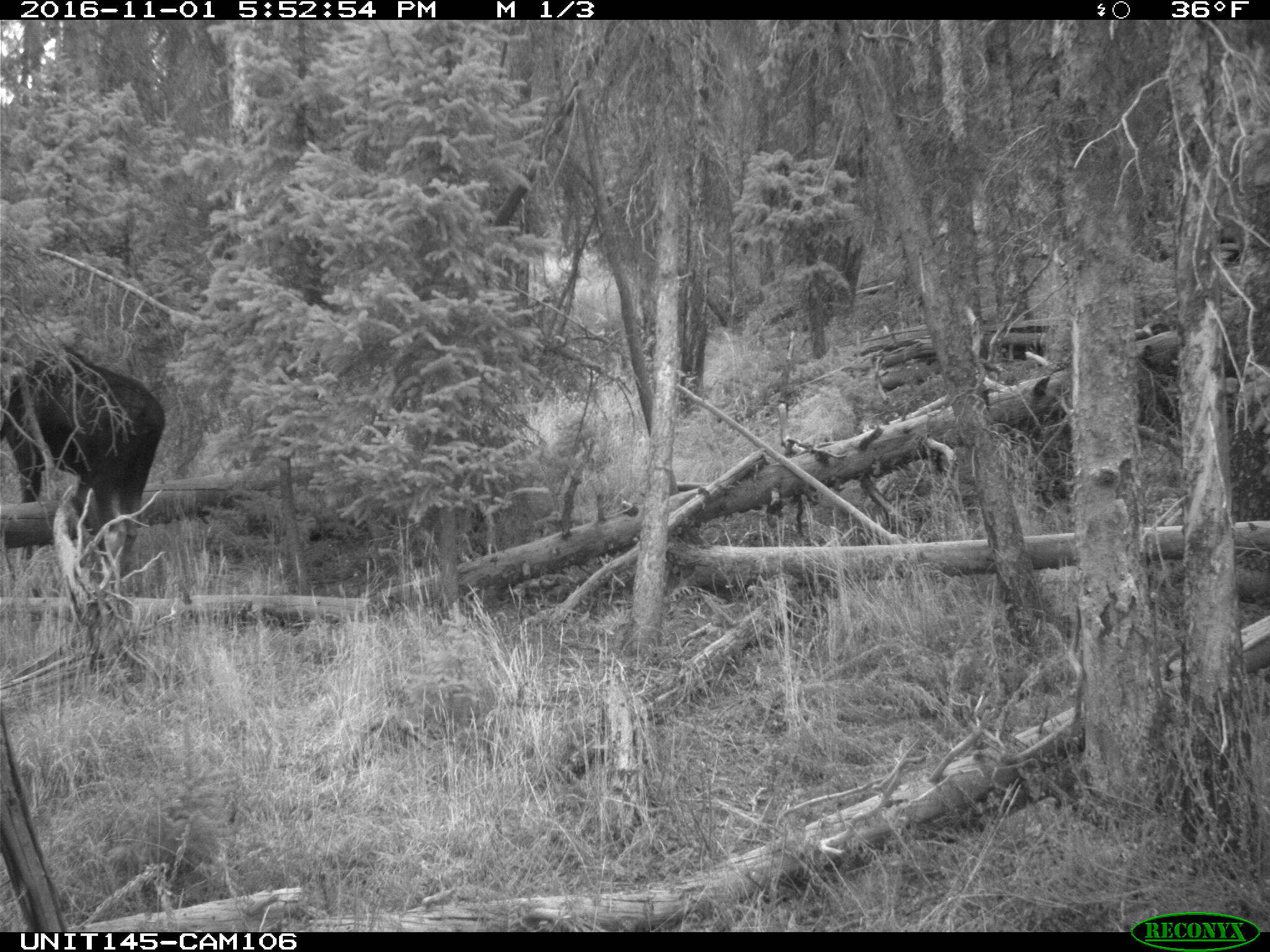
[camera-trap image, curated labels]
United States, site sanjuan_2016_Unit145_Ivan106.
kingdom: Animalia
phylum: Chordata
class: Mammalia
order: Artiodactyla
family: Cervidae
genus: Alces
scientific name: Alces alces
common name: moose